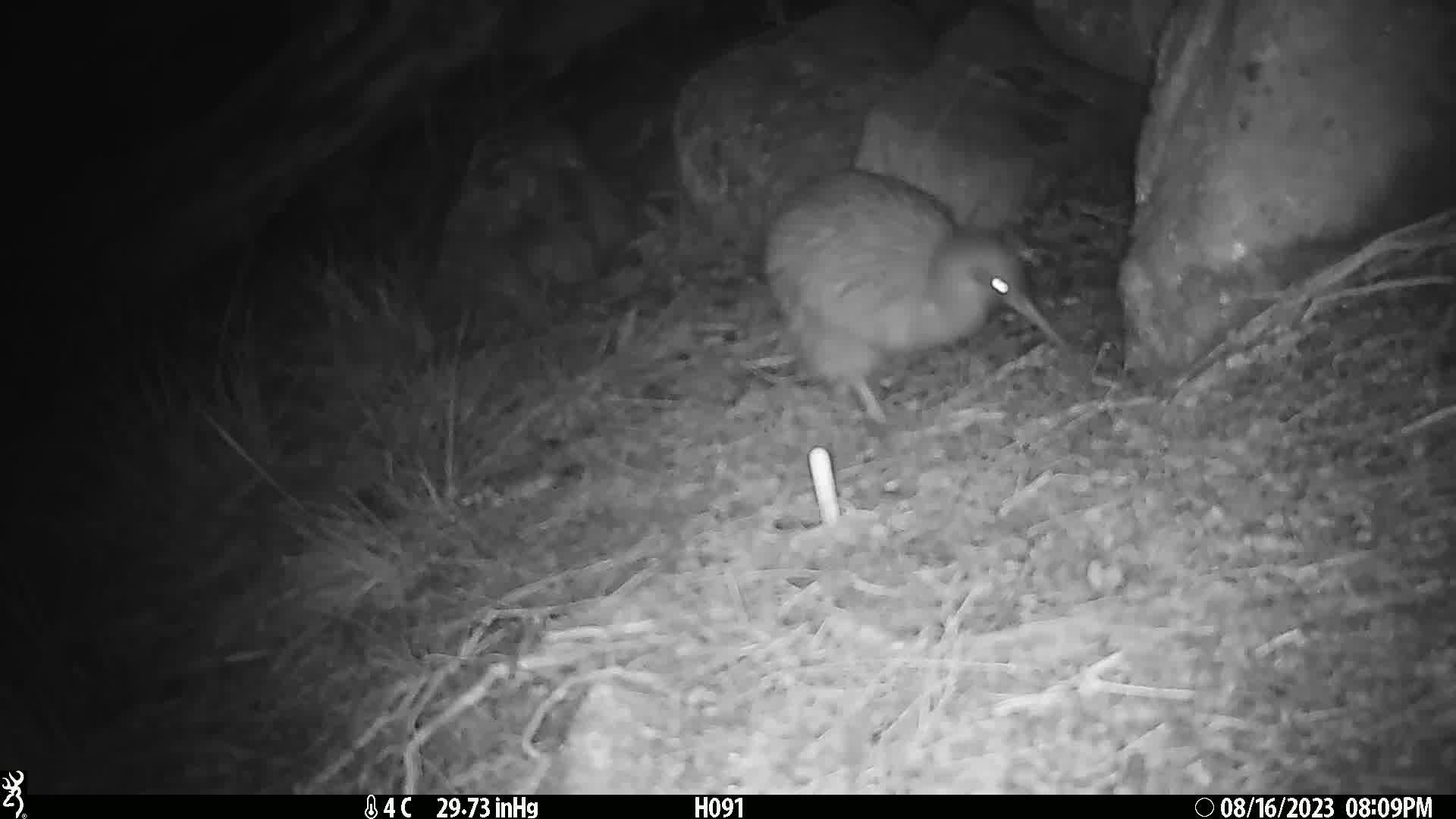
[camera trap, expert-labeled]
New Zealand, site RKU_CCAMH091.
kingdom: Animalia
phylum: Chordata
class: Aves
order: Apterygiformes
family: Apterygidae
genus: Apteryx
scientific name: Apteryx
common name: kiwi